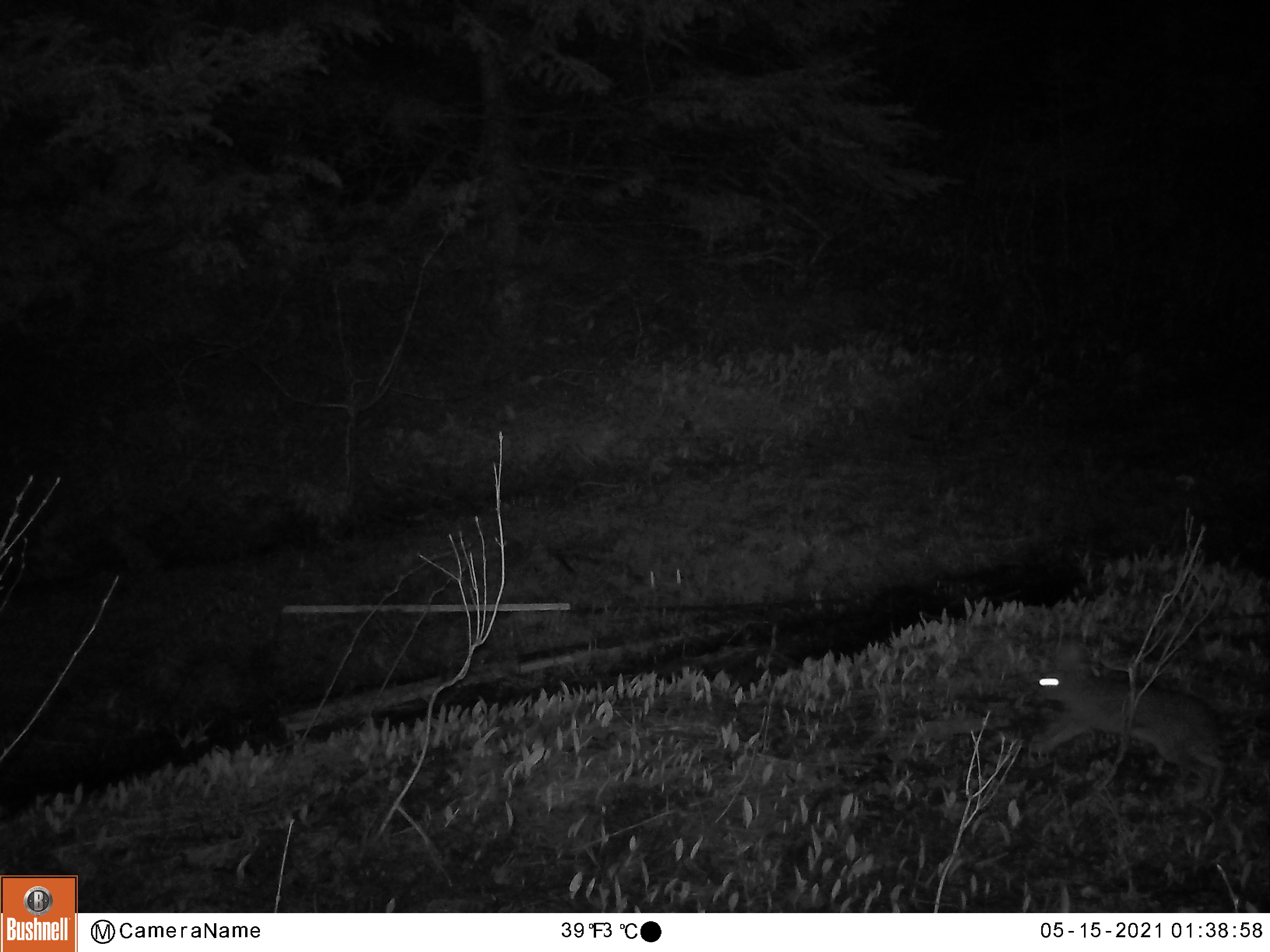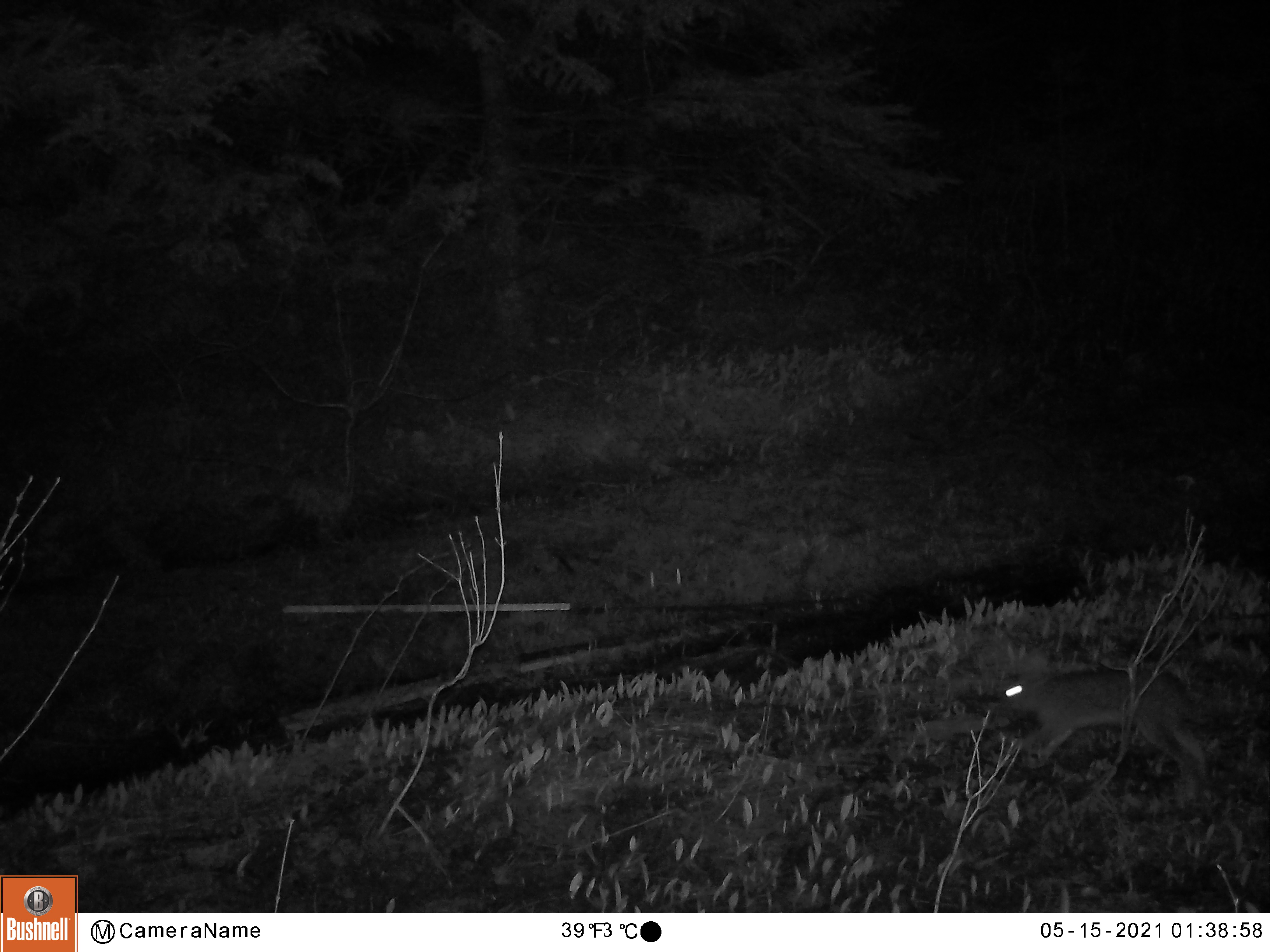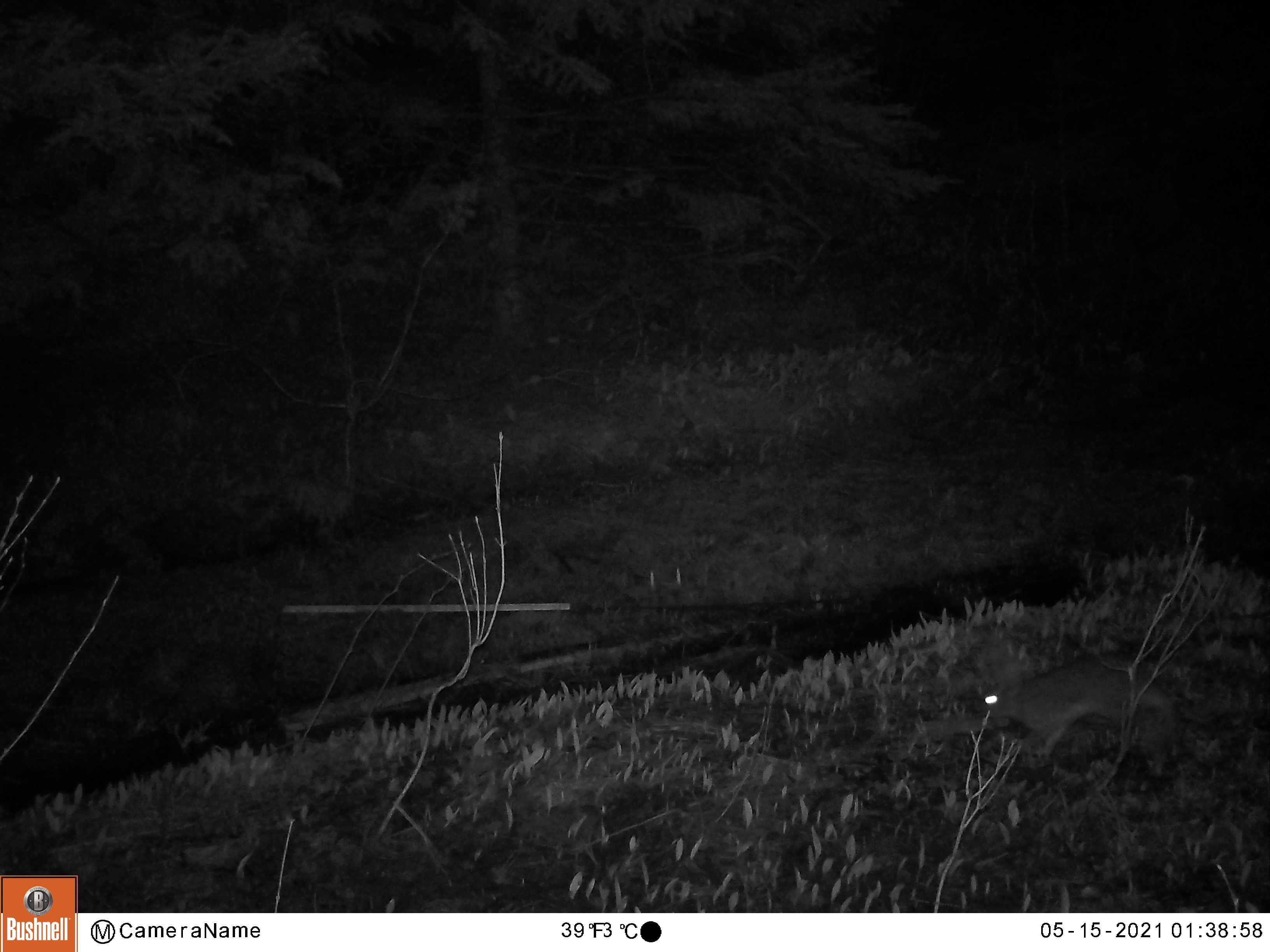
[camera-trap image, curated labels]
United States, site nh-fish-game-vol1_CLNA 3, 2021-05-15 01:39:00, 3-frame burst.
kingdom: Animalia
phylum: Chordata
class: Mammalia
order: Lagomorpha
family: Leporidae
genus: Lepus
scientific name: Lepus americanus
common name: snowshoe hare